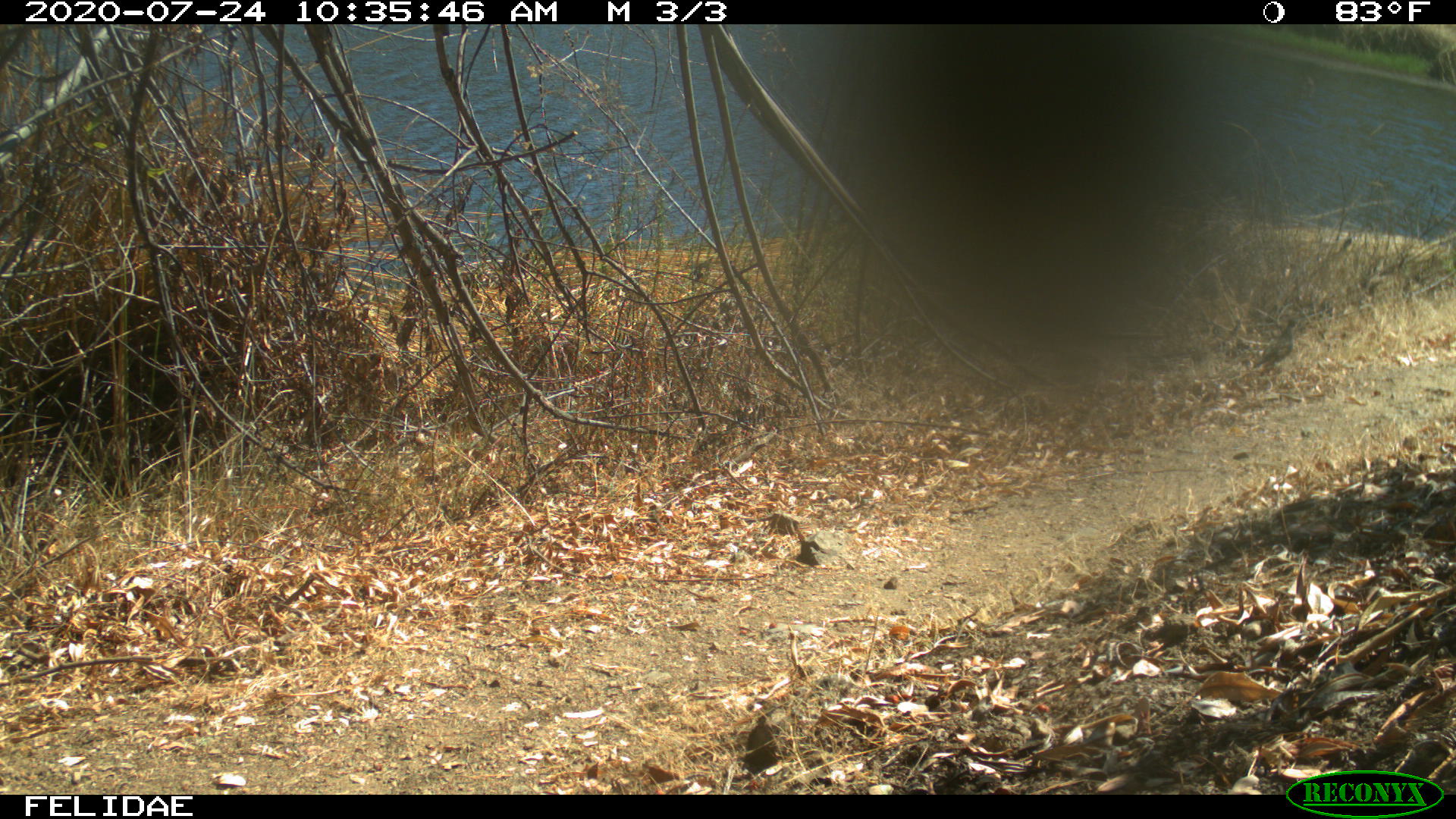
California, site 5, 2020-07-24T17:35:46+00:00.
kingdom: Animalia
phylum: Chordata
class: Aves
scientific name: Aves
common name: bird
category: unknown bird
Unknown bird (bird) (Aves).